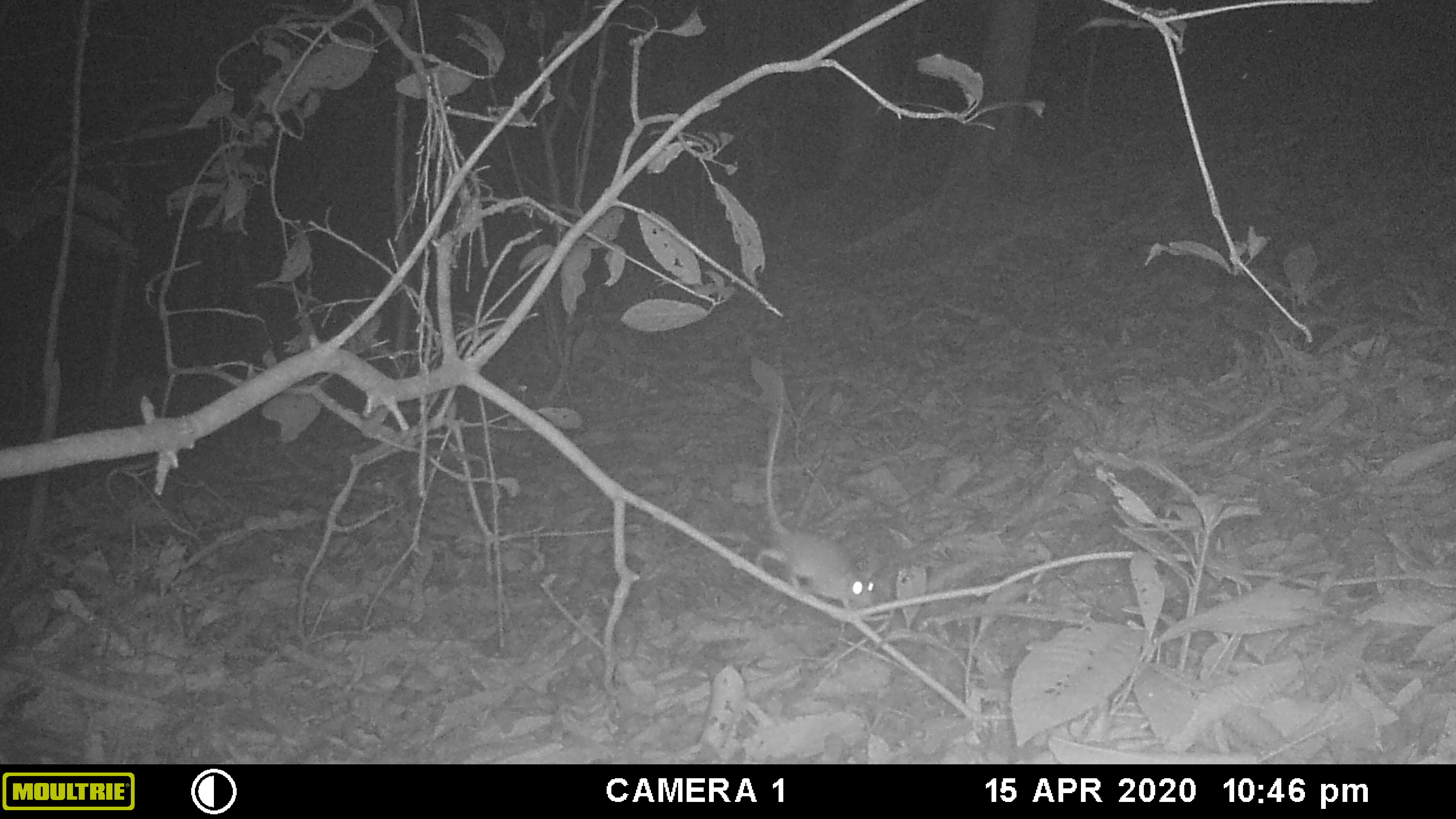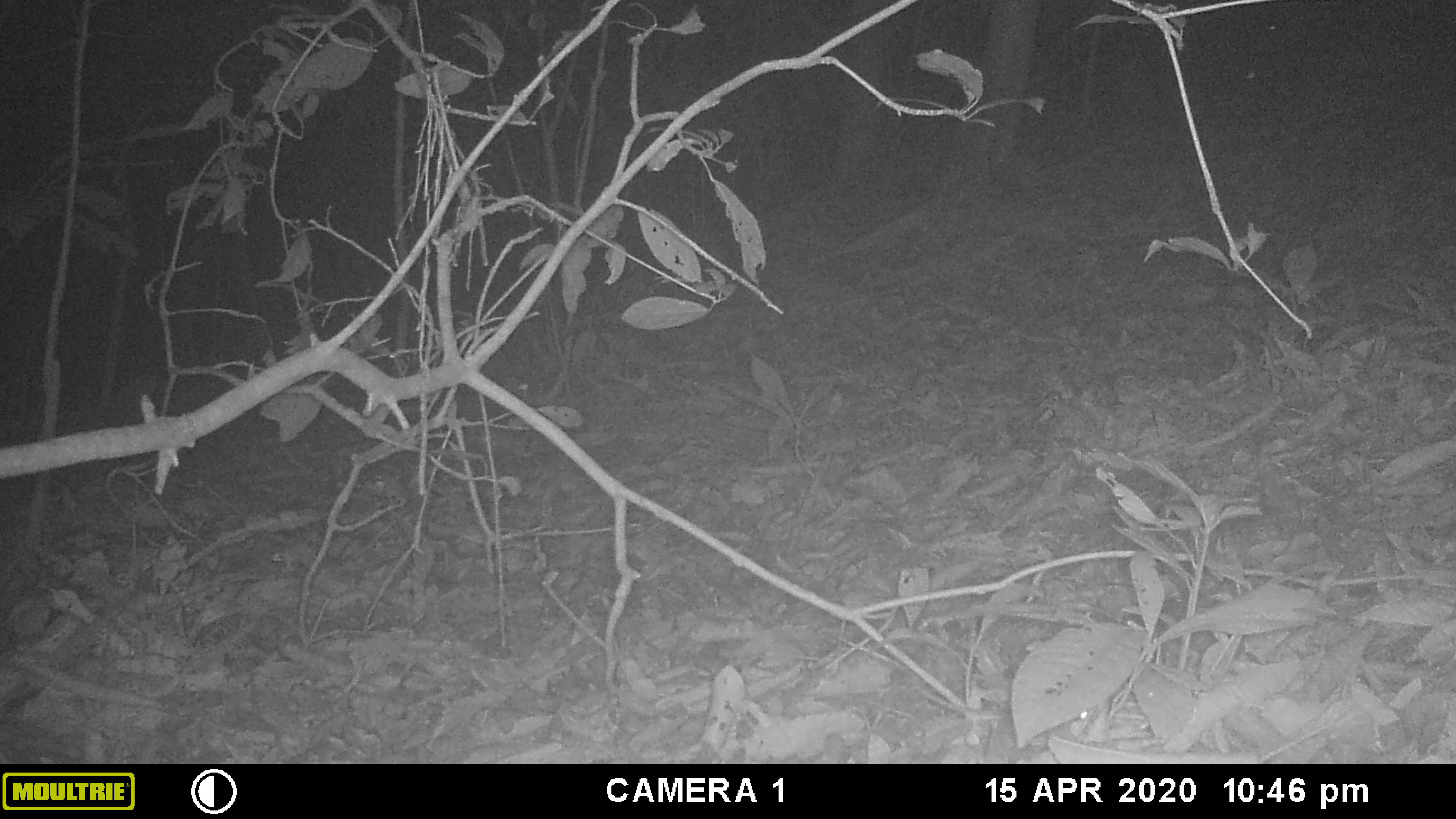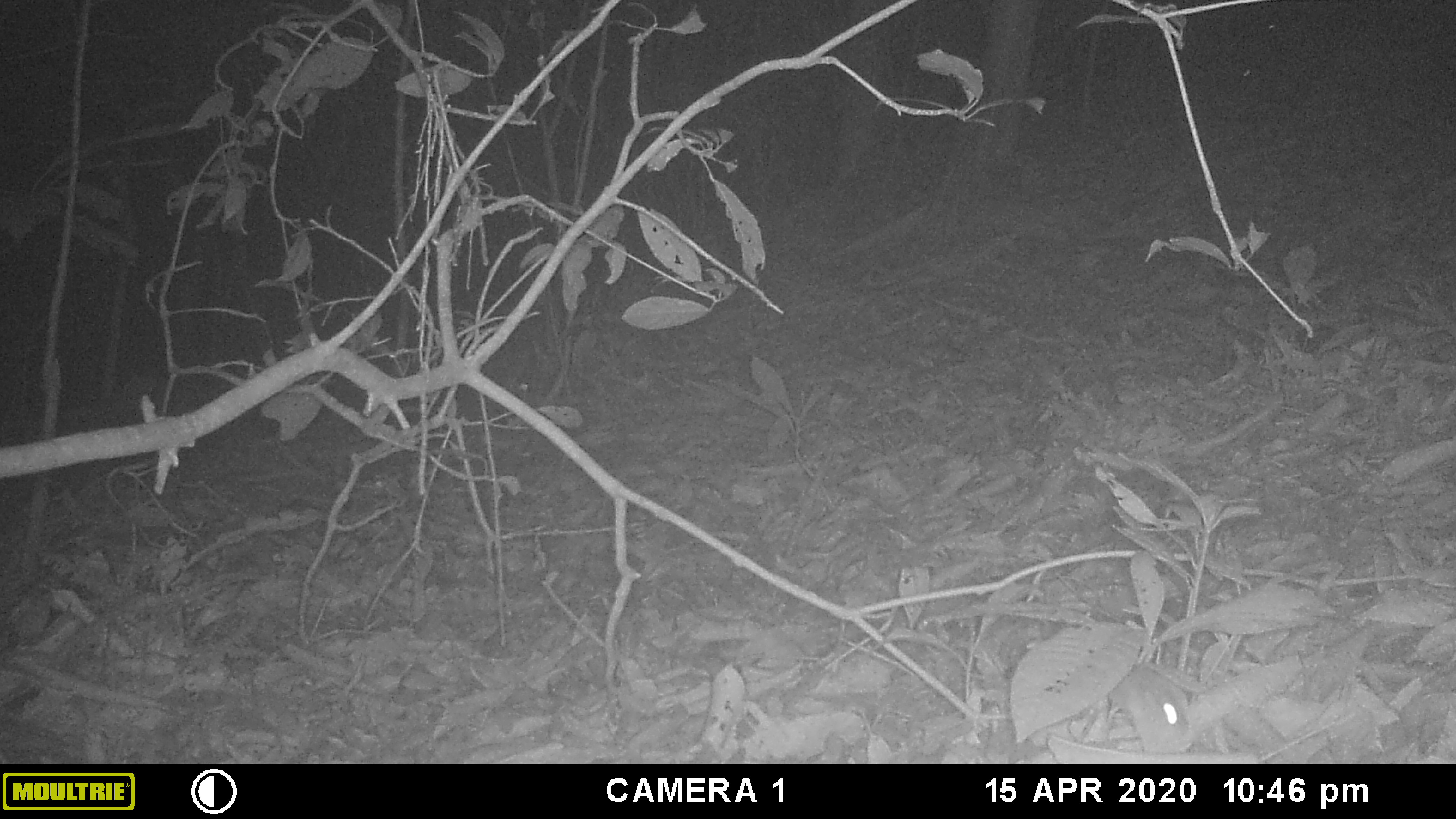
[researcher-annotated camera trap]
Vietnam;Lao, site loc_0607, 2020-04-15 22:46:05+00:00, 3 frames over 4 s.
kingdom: Animalia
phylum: Chordata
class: Mammalia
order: Rodentia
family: Muridae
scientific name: Muridae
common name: old-world mice and rats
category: unidentified murid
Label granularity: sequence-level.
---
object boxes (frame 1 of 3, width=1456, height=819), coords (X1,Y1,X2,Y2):
unidentified murid: (753,375,873,615)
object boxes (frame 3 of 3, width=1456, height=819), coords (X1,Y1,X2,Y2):
unidentified murid: (1106,665,1193,755)